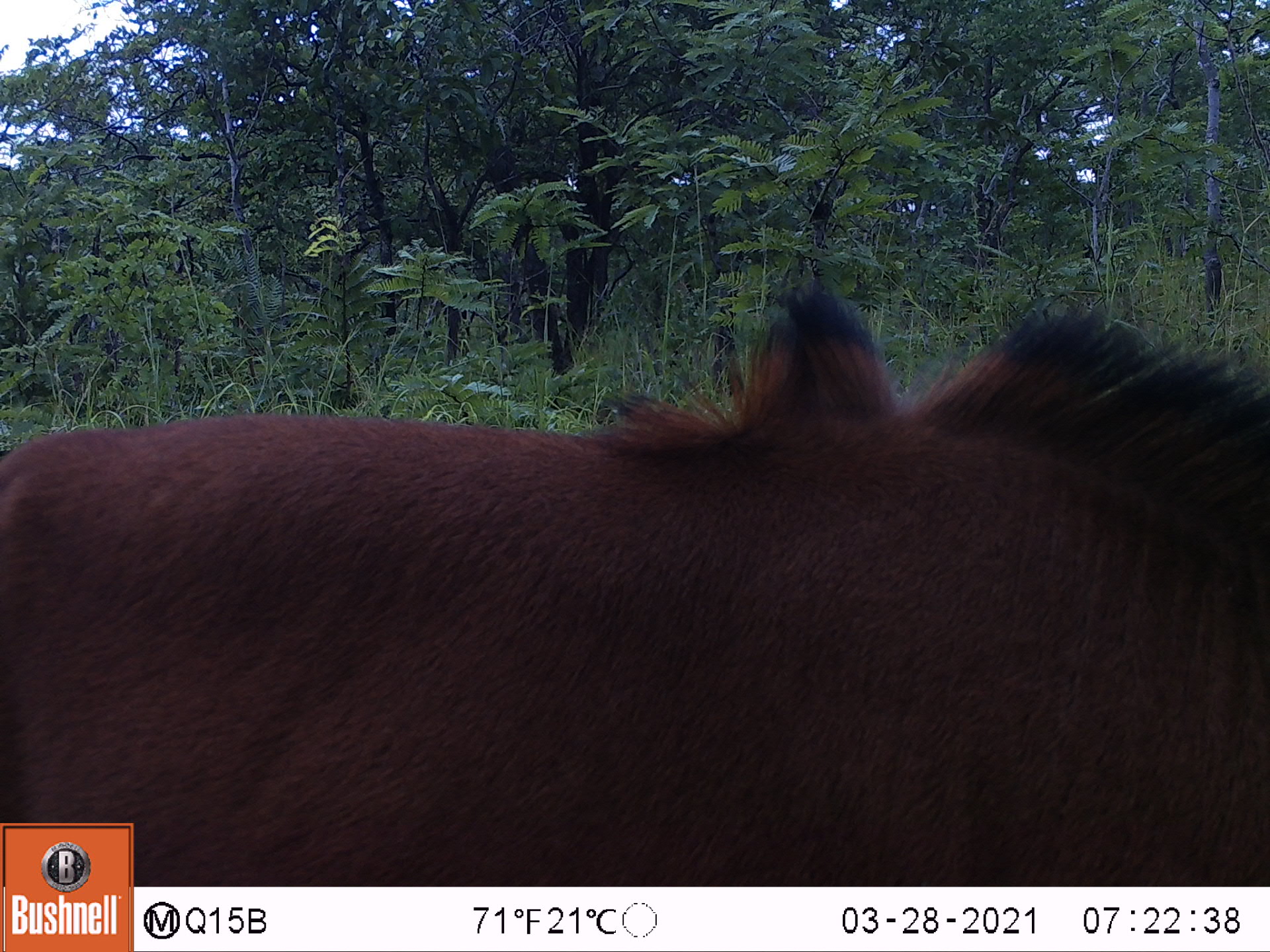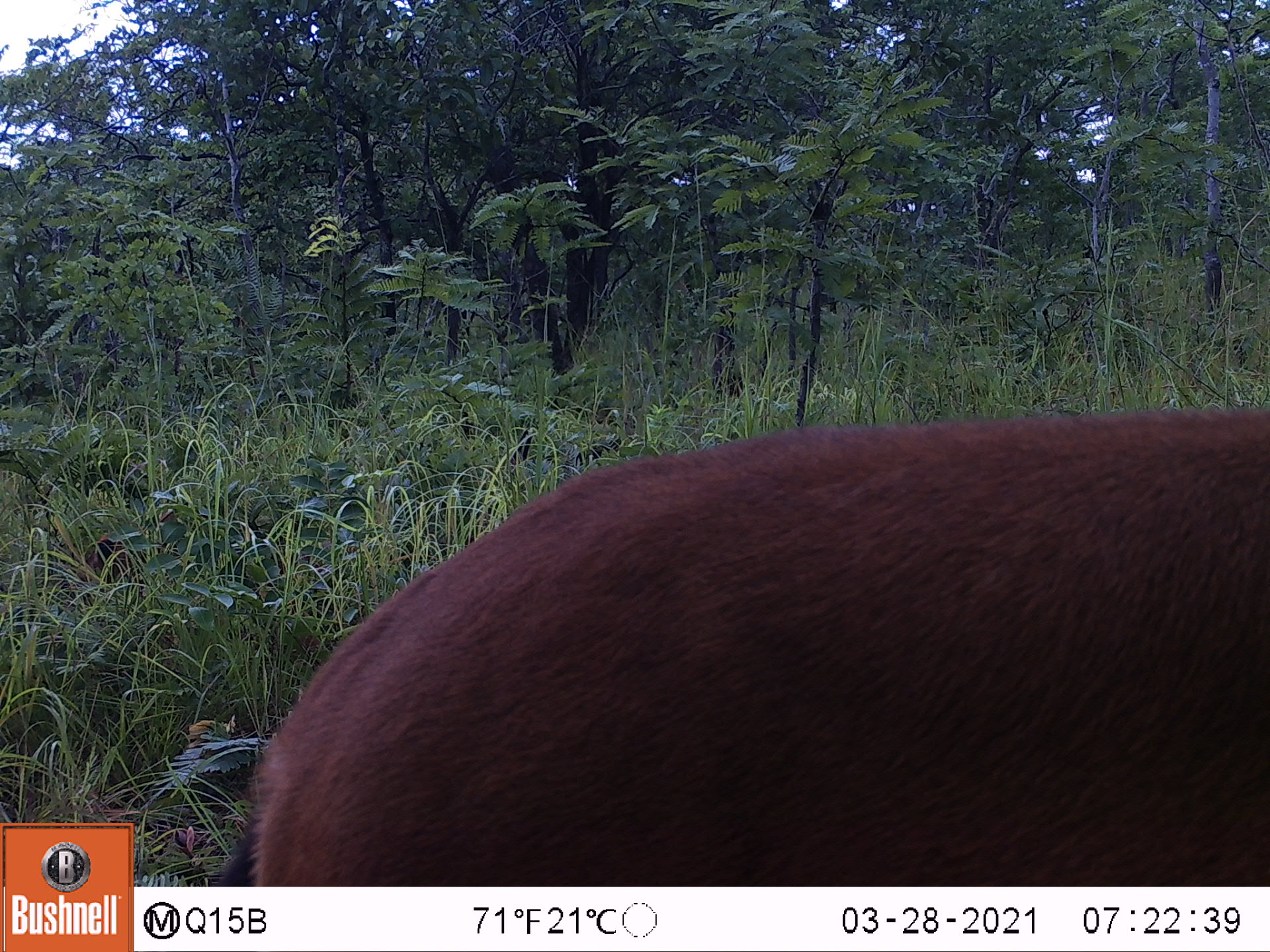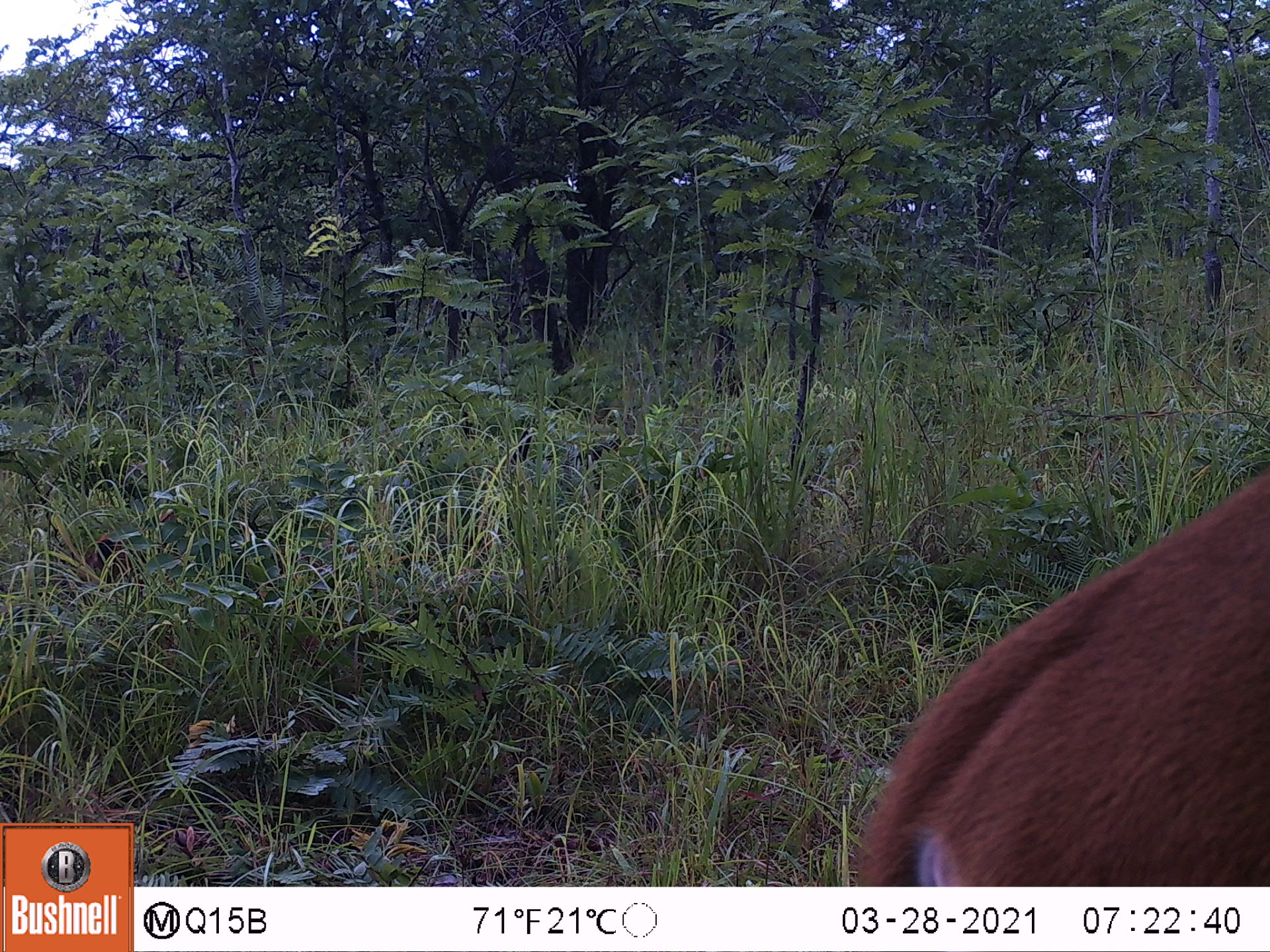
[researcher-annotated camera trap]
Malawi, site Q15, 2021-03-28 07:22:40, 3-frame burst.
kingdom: Animalia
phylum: Chordata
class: Mammalia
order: Artiodactyla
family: Bovidae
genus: Hippotragus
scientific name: Hippotragus niger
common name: sable antelope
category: sable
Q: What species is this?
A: Sable (sable antelope) (Hippotragus niger).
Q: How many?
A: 1.